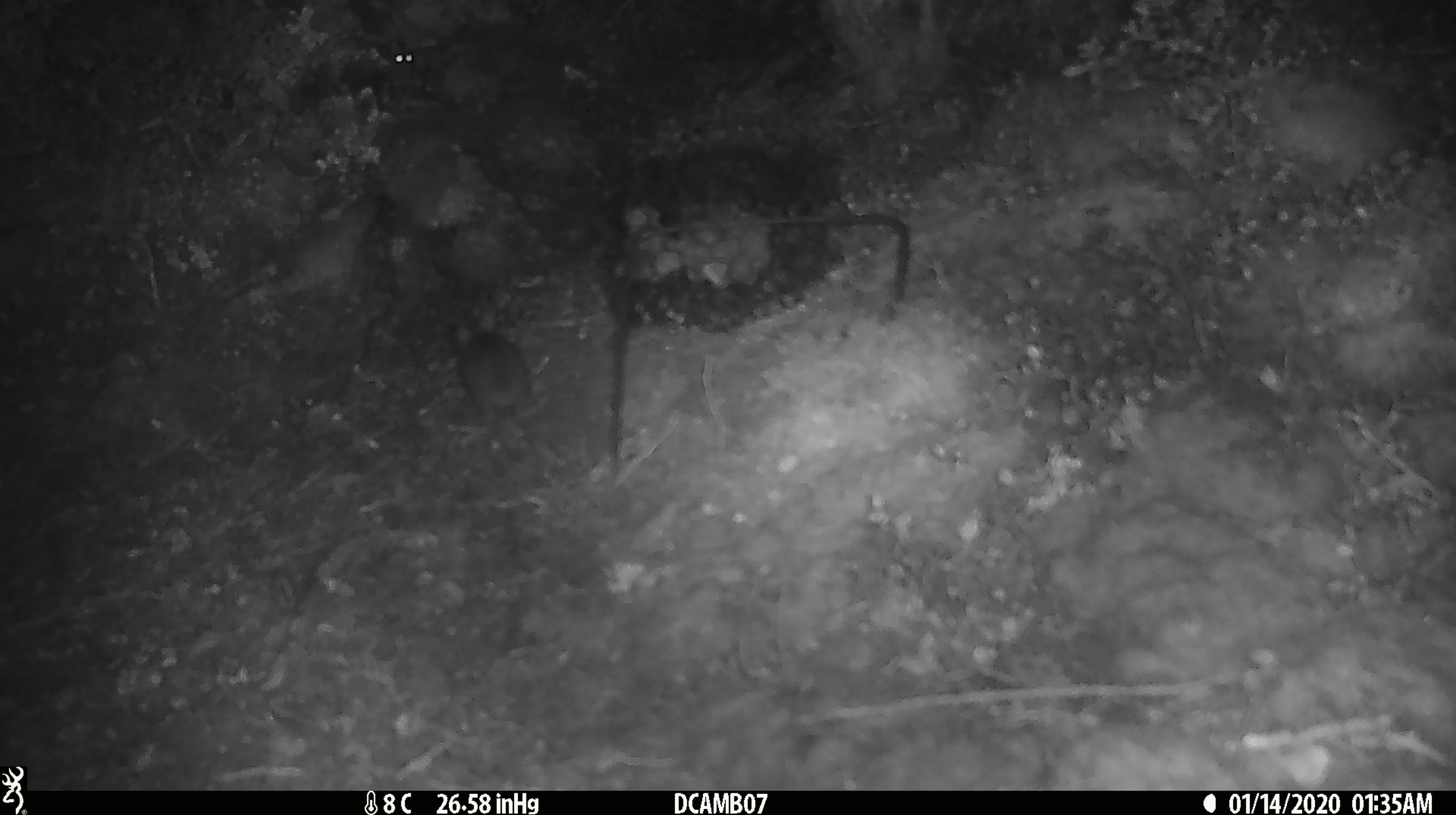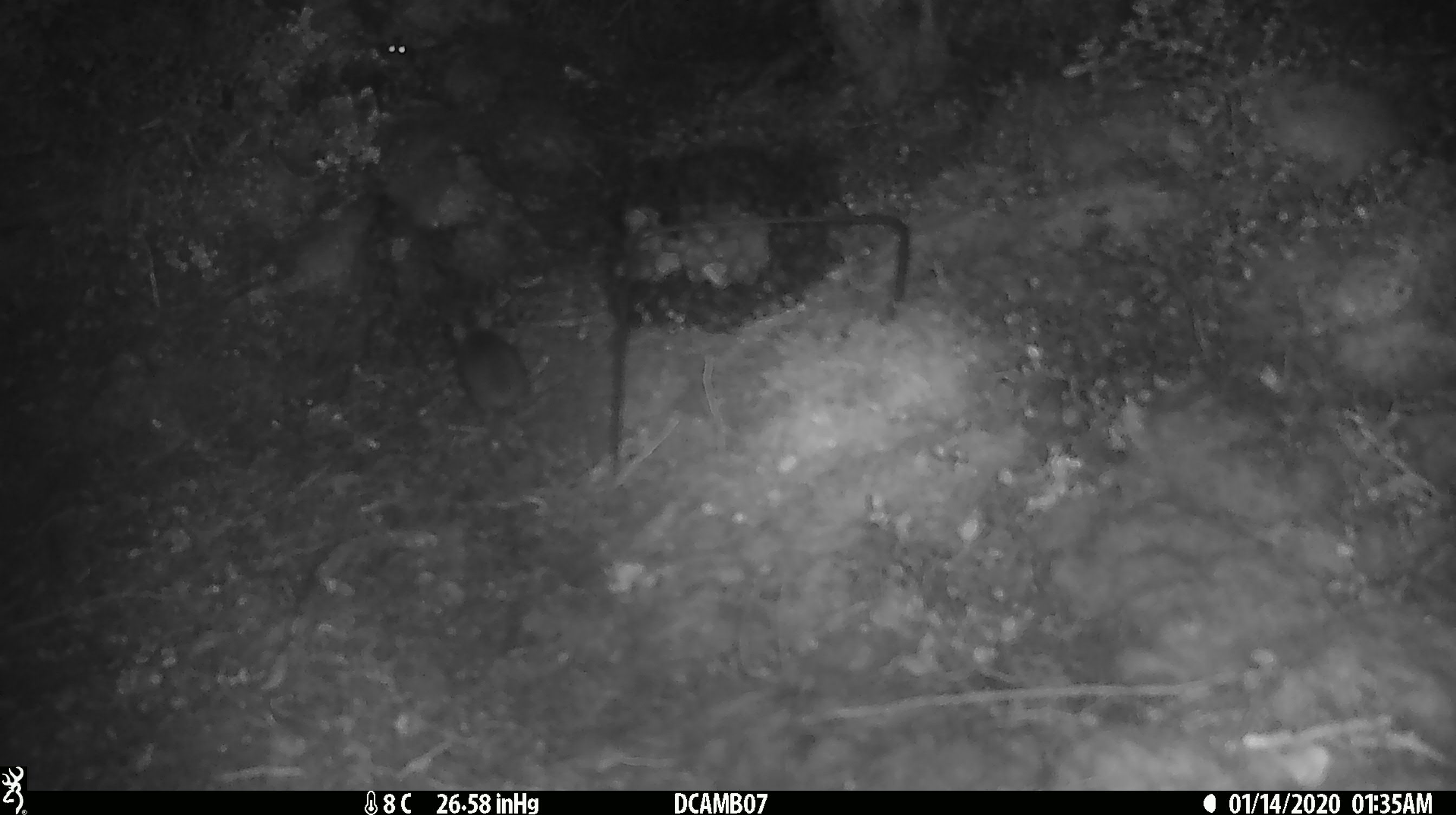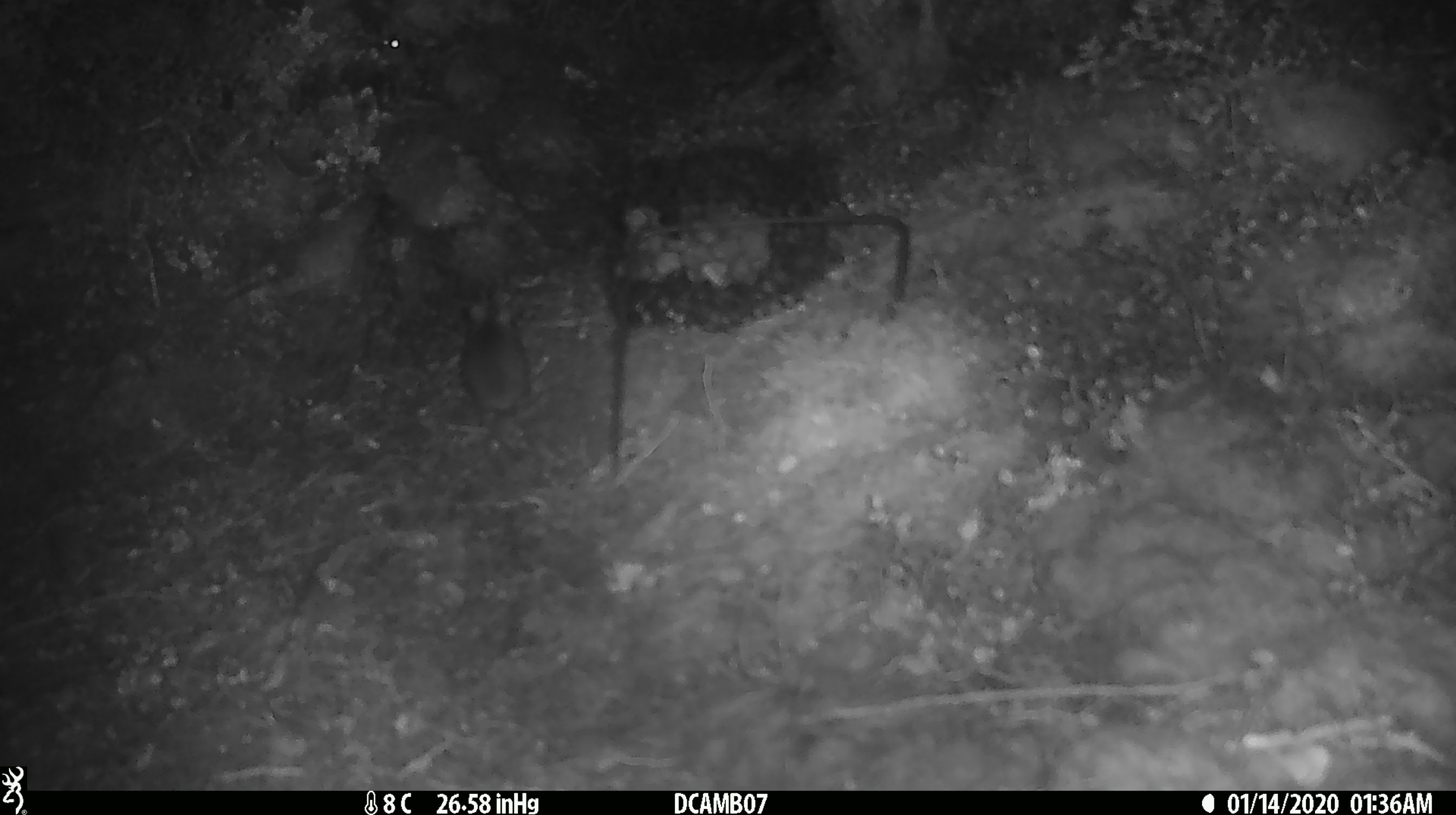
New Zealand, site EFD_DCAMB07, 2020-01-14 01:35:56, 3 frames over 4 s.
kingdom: Animalia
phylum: Chordata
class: Mammalia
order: Rodentia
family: Muridae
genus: Mus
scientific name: Mus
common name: mouse